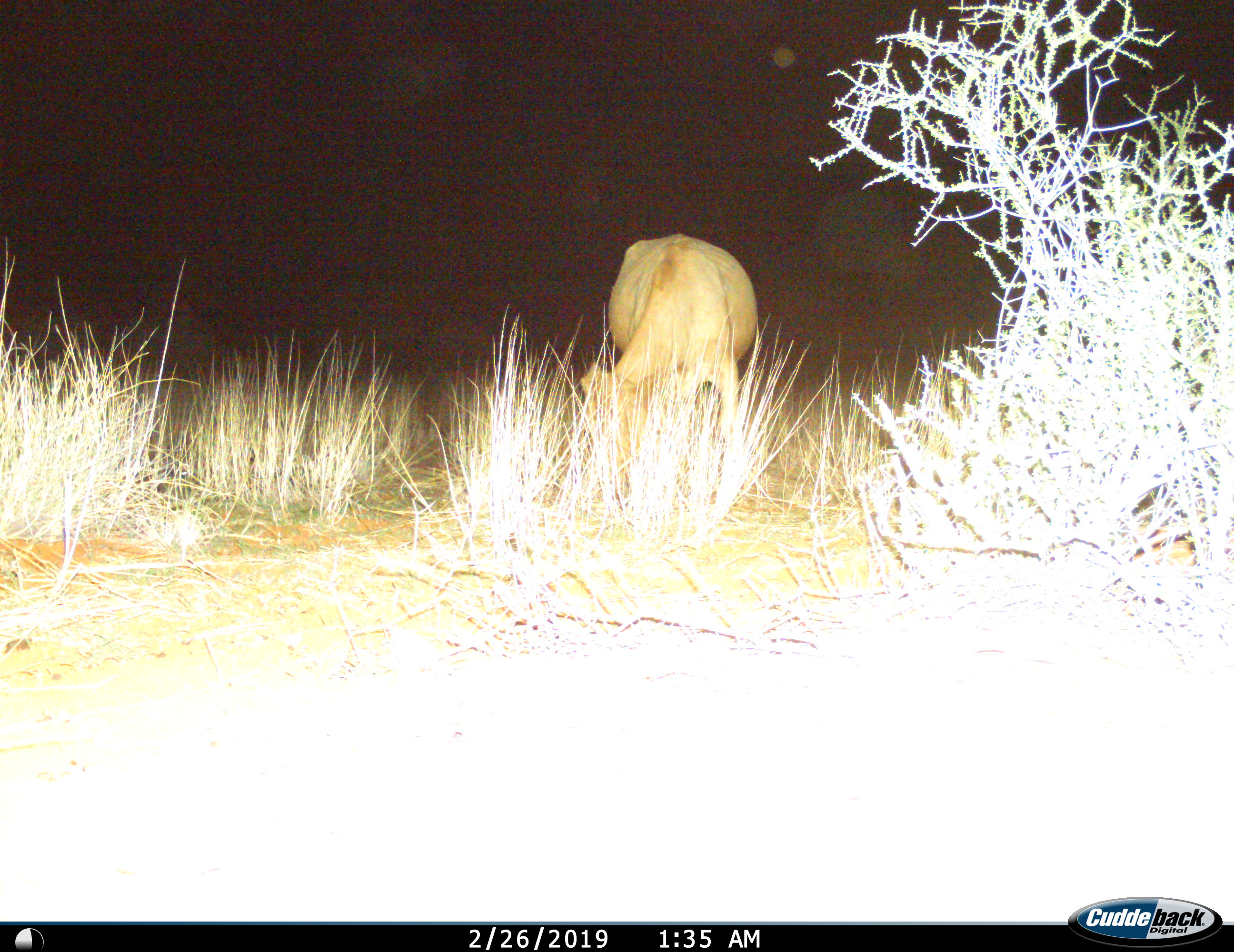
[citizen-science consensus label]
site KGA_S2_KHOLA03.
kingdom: Animalia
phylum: Chordata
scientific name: Vertebrata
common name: domestic animal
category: domesticanimal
Domesticanimal (domestic animal) (Vertebrata), count 1. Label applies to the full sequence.